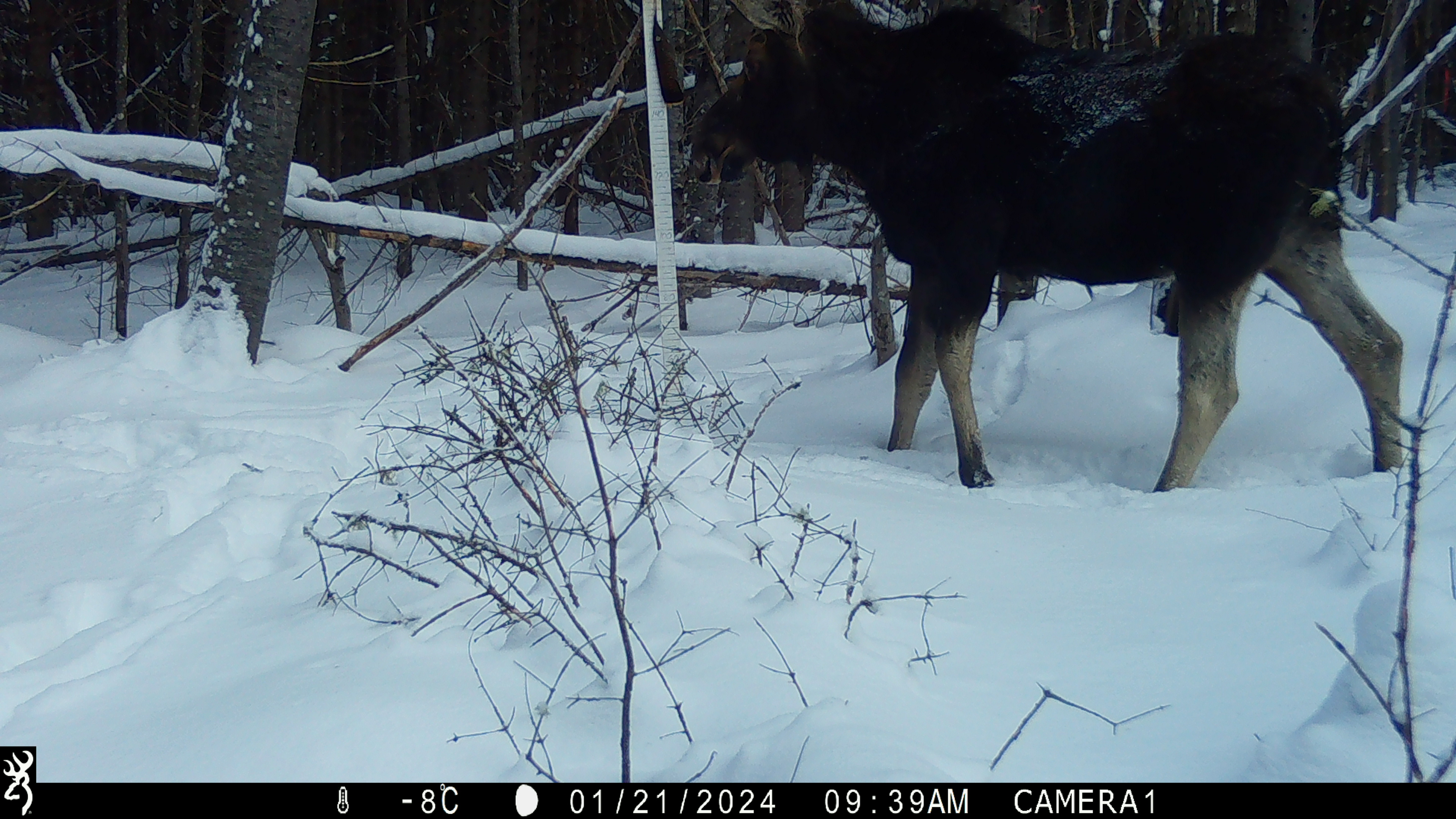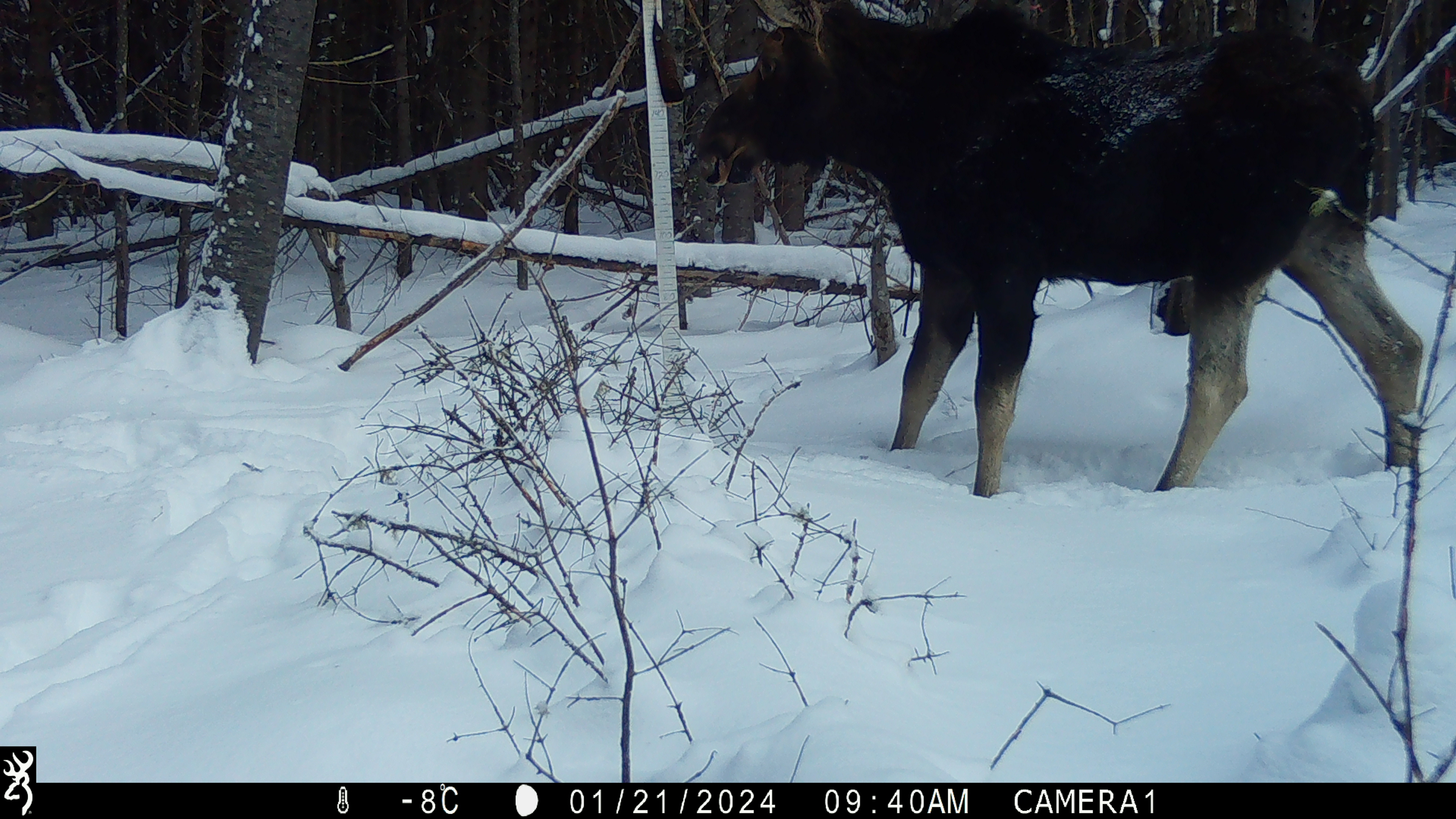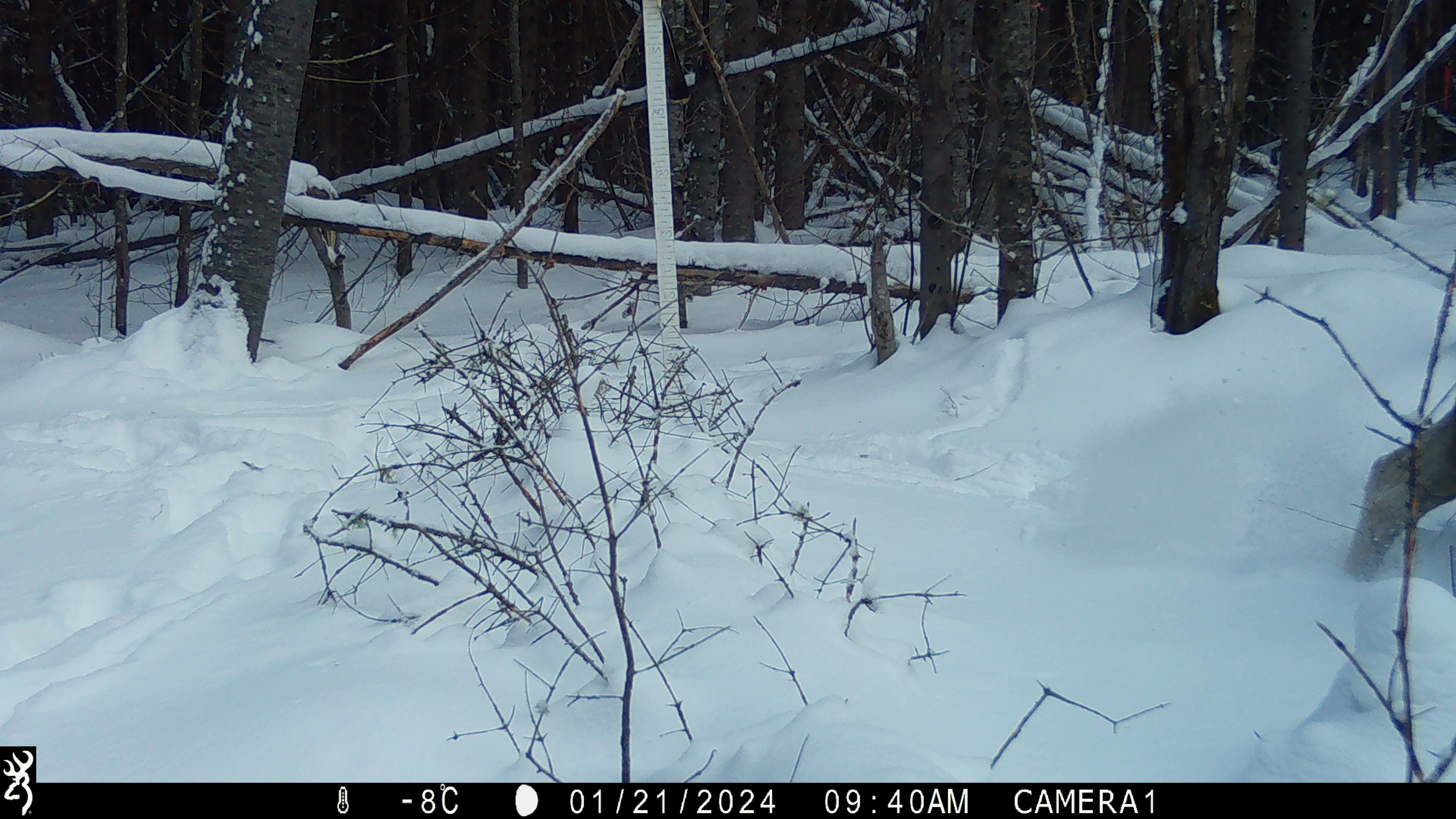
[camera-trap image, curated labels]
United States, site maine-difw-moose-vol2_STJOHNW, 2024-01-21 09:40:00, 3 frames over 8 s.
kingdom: Animalia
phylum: Chordata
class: Mammalia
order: Artiodactyla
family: Cervidae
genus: Alces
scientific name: Alces alces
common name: moose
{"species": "moose (Alces alces)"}